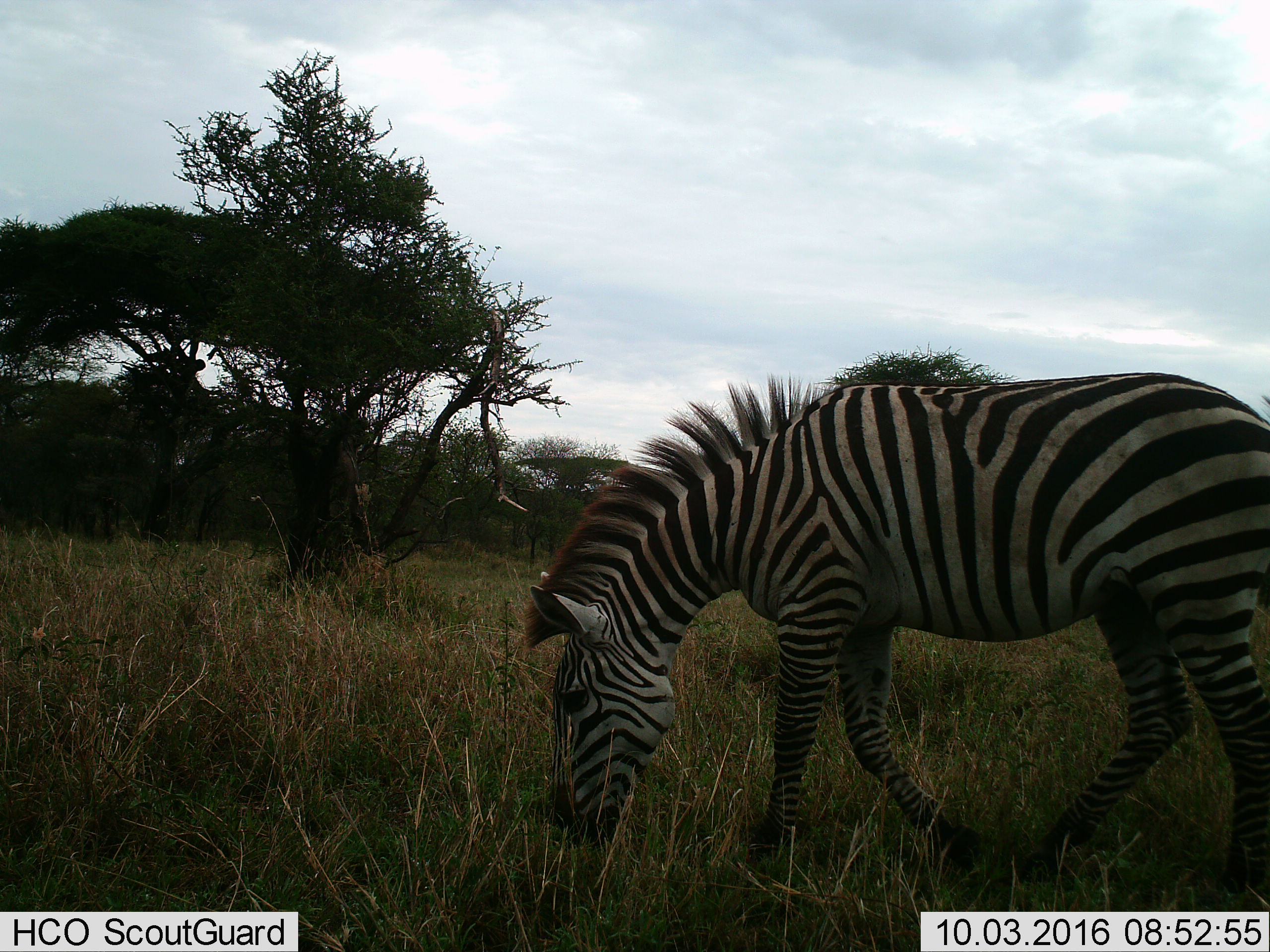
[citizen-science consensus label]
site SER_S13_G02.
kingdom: Animalia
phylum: Chordata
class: Mammalia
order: Perissodactyla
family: Equidae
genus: Equus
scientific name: Equus quagga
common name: plains zebra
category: zebraplains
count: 1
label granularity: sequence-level